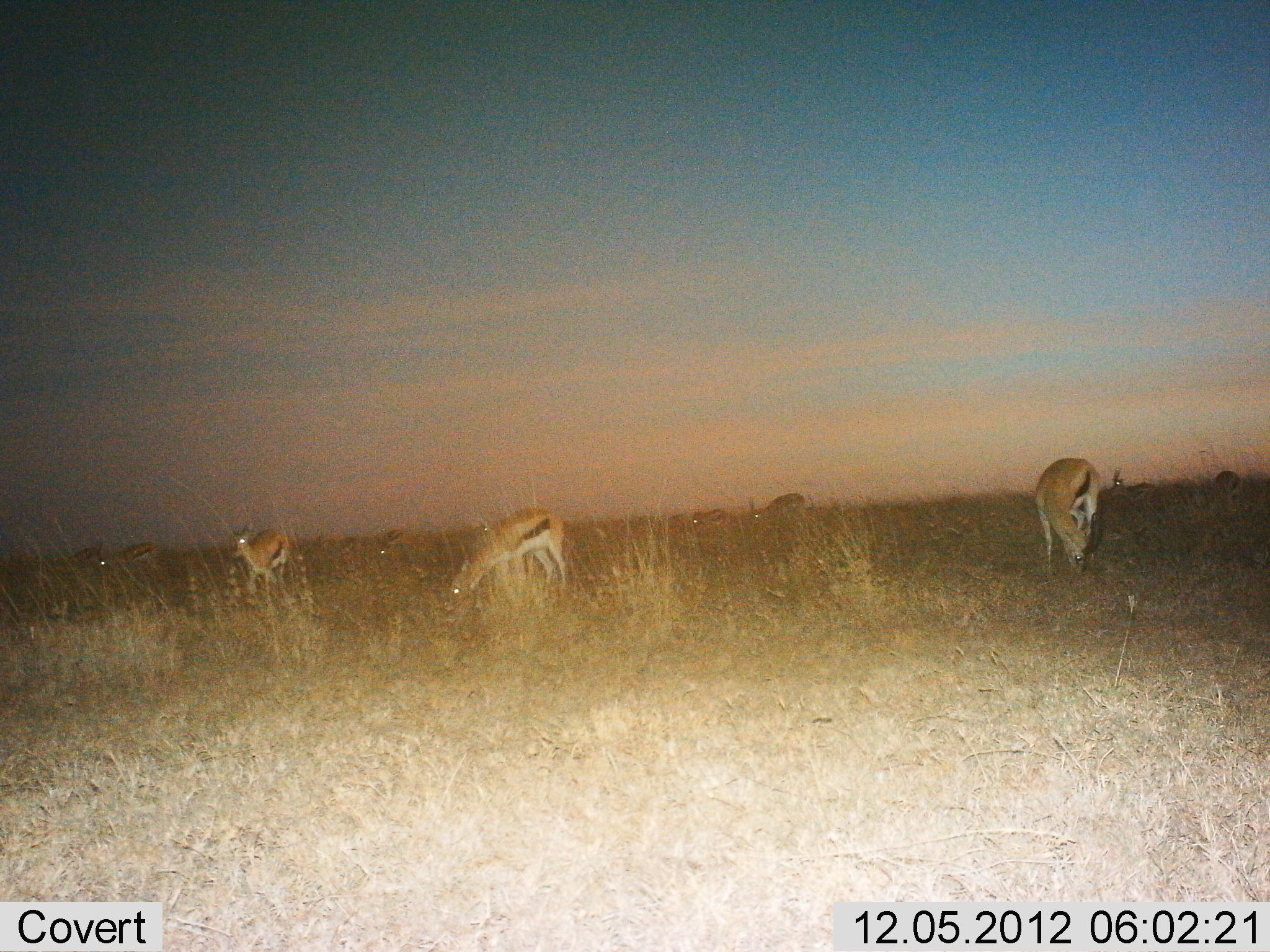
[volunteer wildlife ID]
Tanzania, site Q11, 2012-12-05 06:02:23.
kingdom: Animalia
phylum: Chordata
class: Mammalia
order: Artiodactyla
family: Bovidae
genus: Eudorcas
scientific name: Eudorcas thomsonii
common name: thomson's gazelle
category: gazellethomsons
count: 9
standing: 70%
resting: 0%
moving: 20%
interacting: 0%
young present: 0%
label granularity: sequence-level